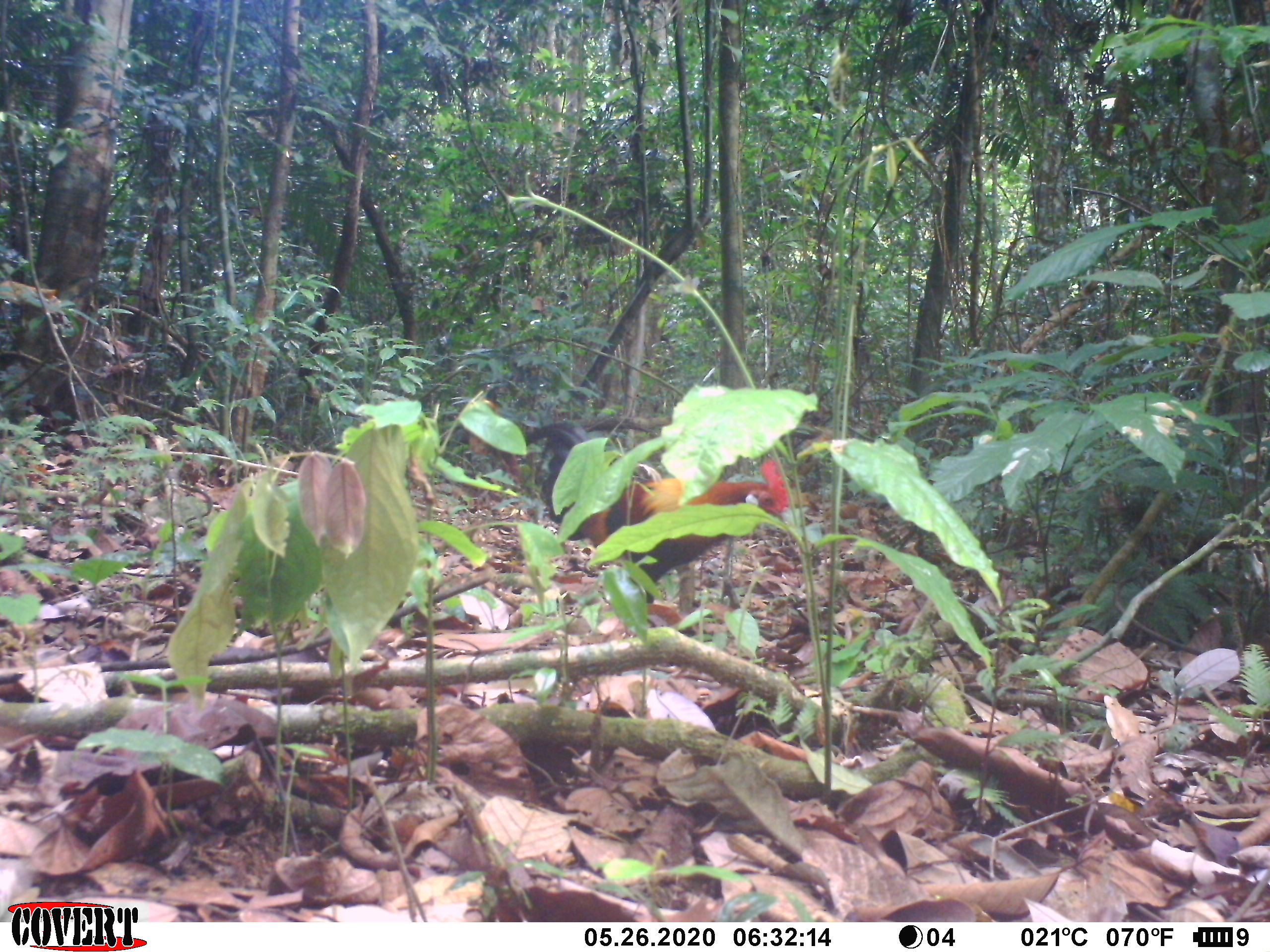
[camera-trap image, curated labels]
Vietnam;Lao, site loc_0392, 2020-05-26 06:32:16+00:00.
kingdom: Animalia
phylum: Chordata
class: Aves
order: Galliformes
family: Phasianidae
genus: Gallus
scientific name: Gallus gallus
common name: red junglefowl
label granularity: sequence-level